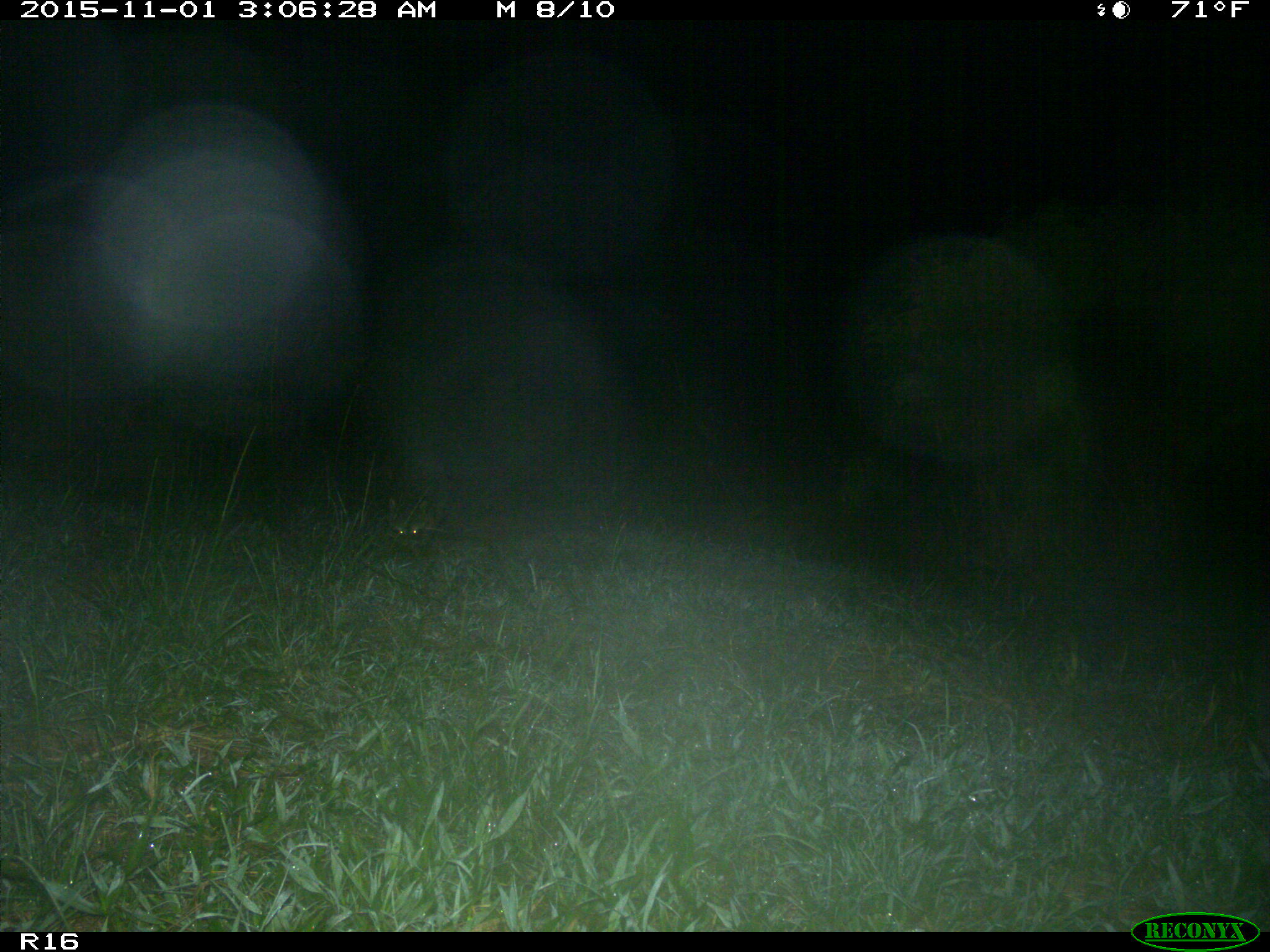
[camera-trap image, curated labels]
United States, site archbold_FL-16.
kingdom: Animalia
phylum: Chordata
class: Mammalia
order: Carnivora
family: Procyonidae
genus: Procyon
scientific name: Procyon lotor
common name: common raccoon